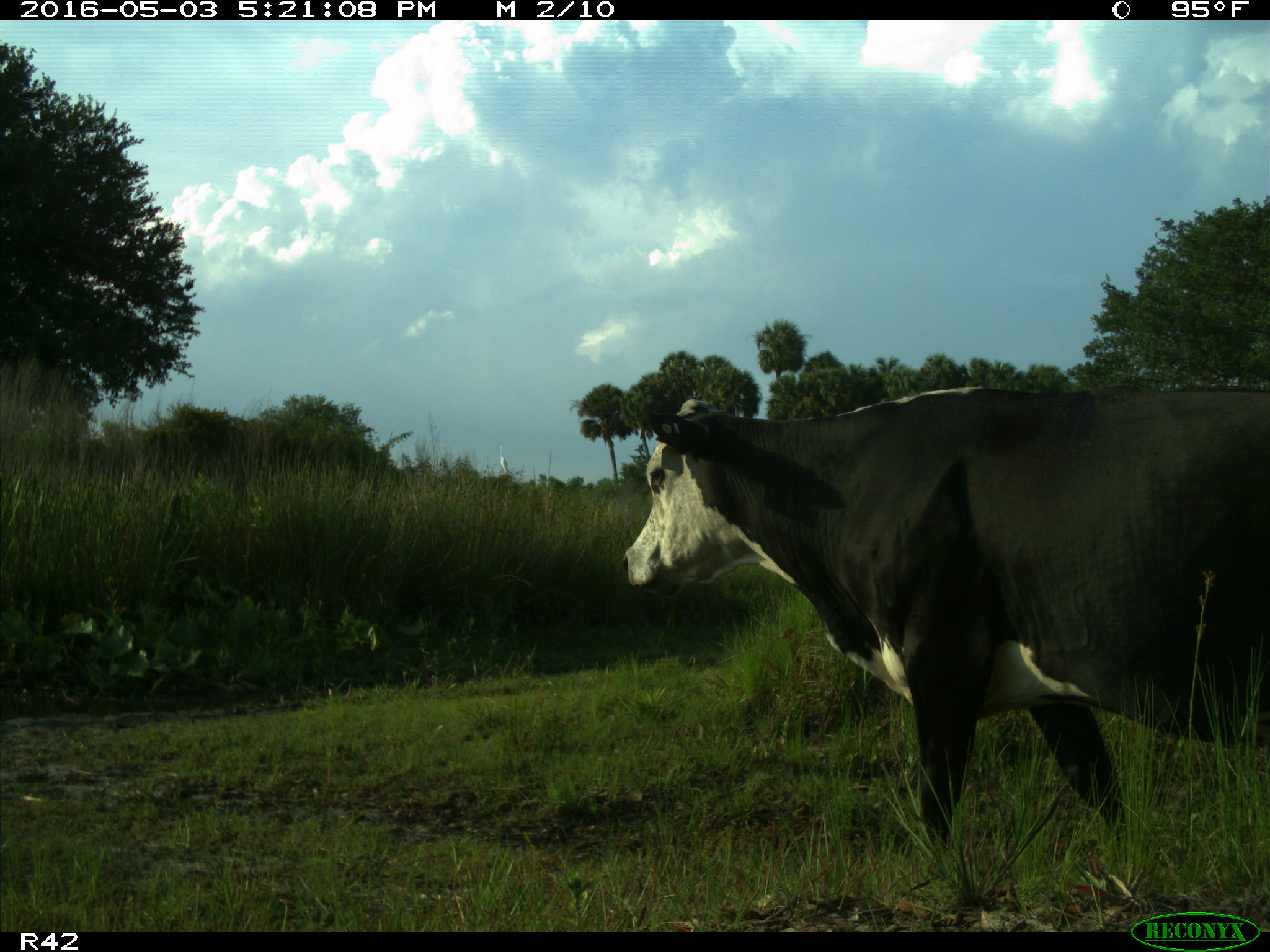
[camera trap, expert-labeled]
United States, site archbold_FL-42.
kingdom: Animalia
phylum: Chordata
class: Mammalia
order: Artiodactyla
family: Bovidae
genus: Bos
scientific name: Bos taurus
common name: domestic cow